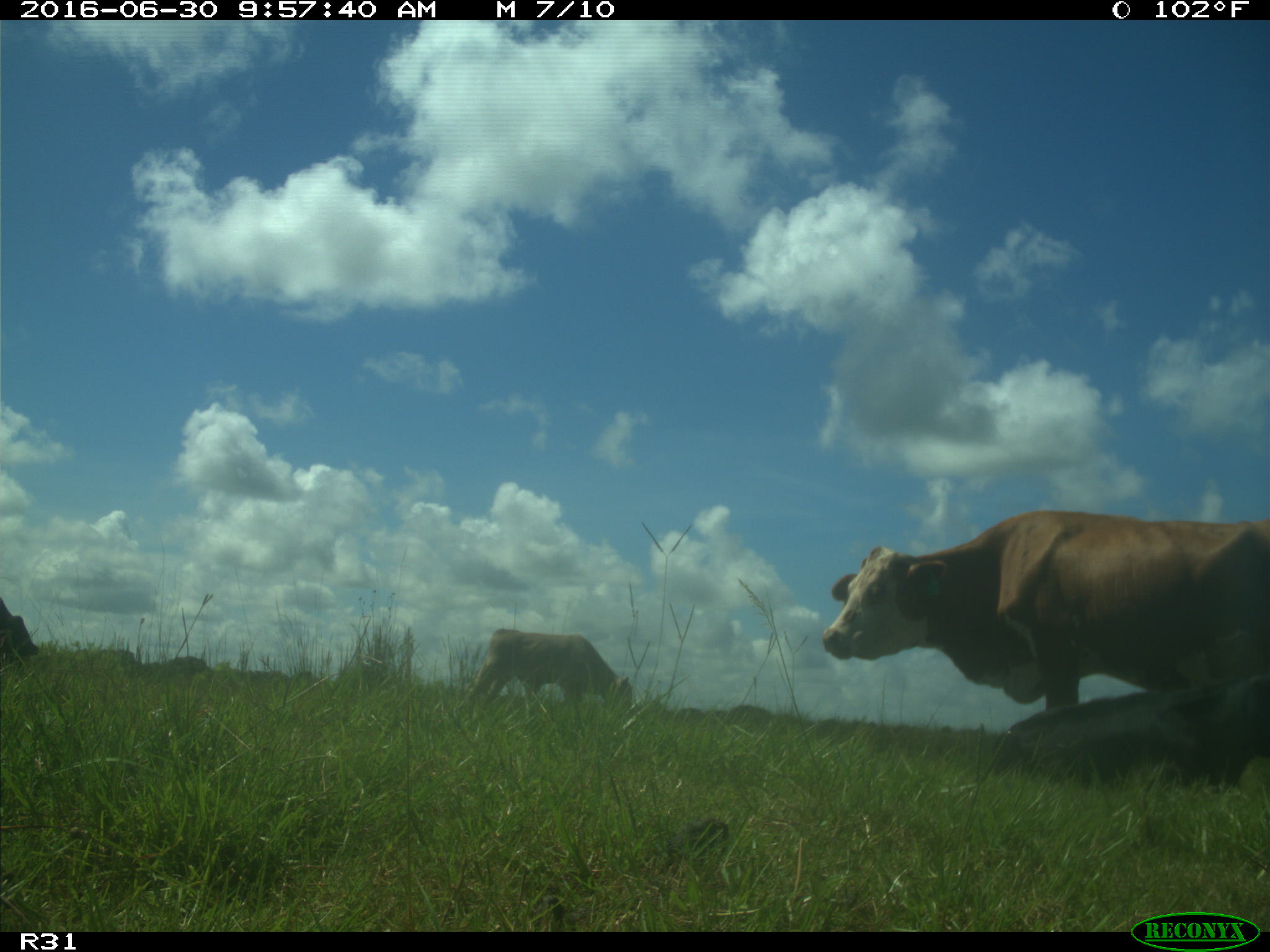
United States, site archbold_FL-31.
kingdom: Animalia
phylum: Chordata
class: Mammalia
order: Artiodactyla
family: Bovidae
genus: Bos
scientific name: Bos taurus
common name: domestic cow